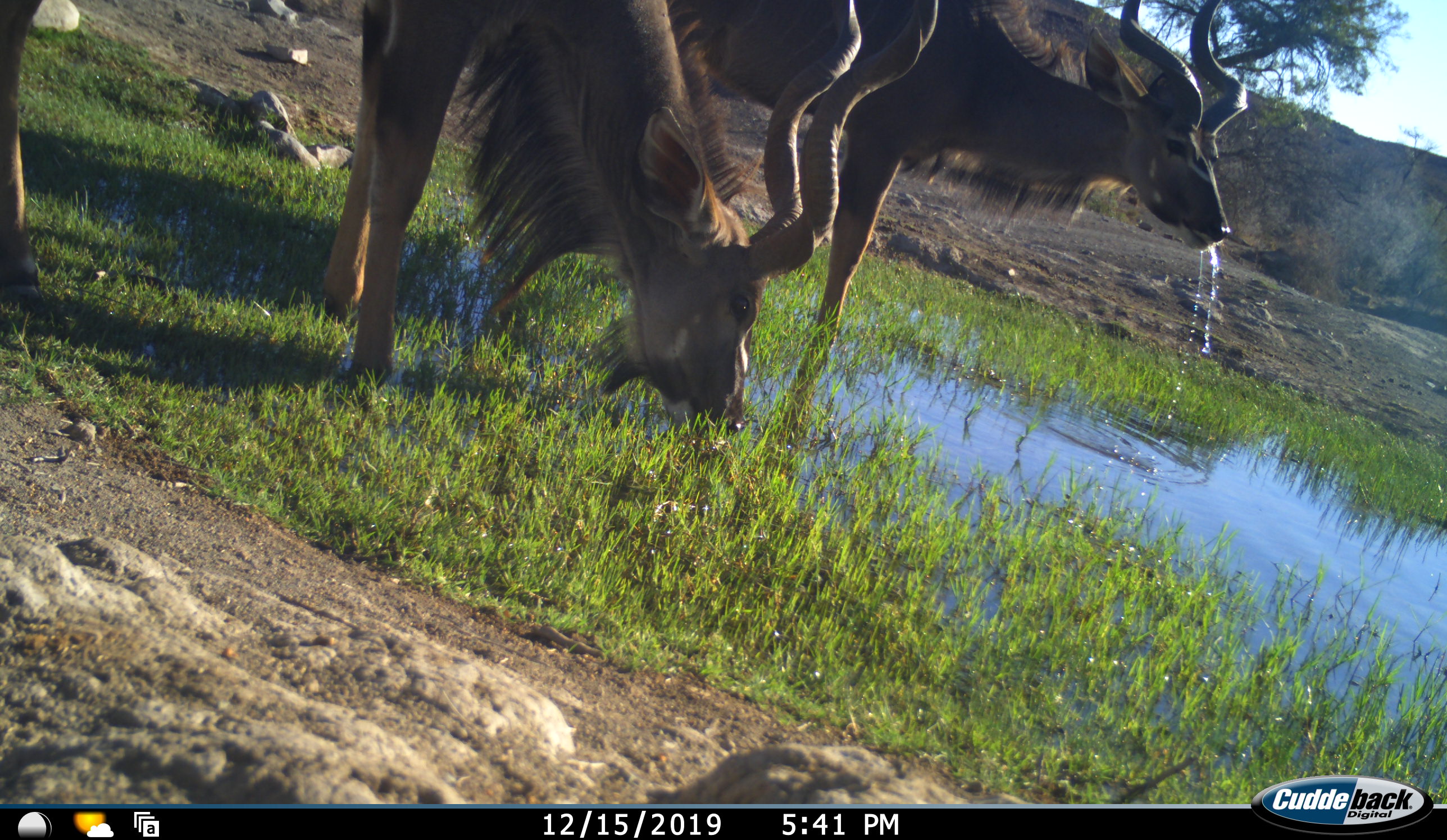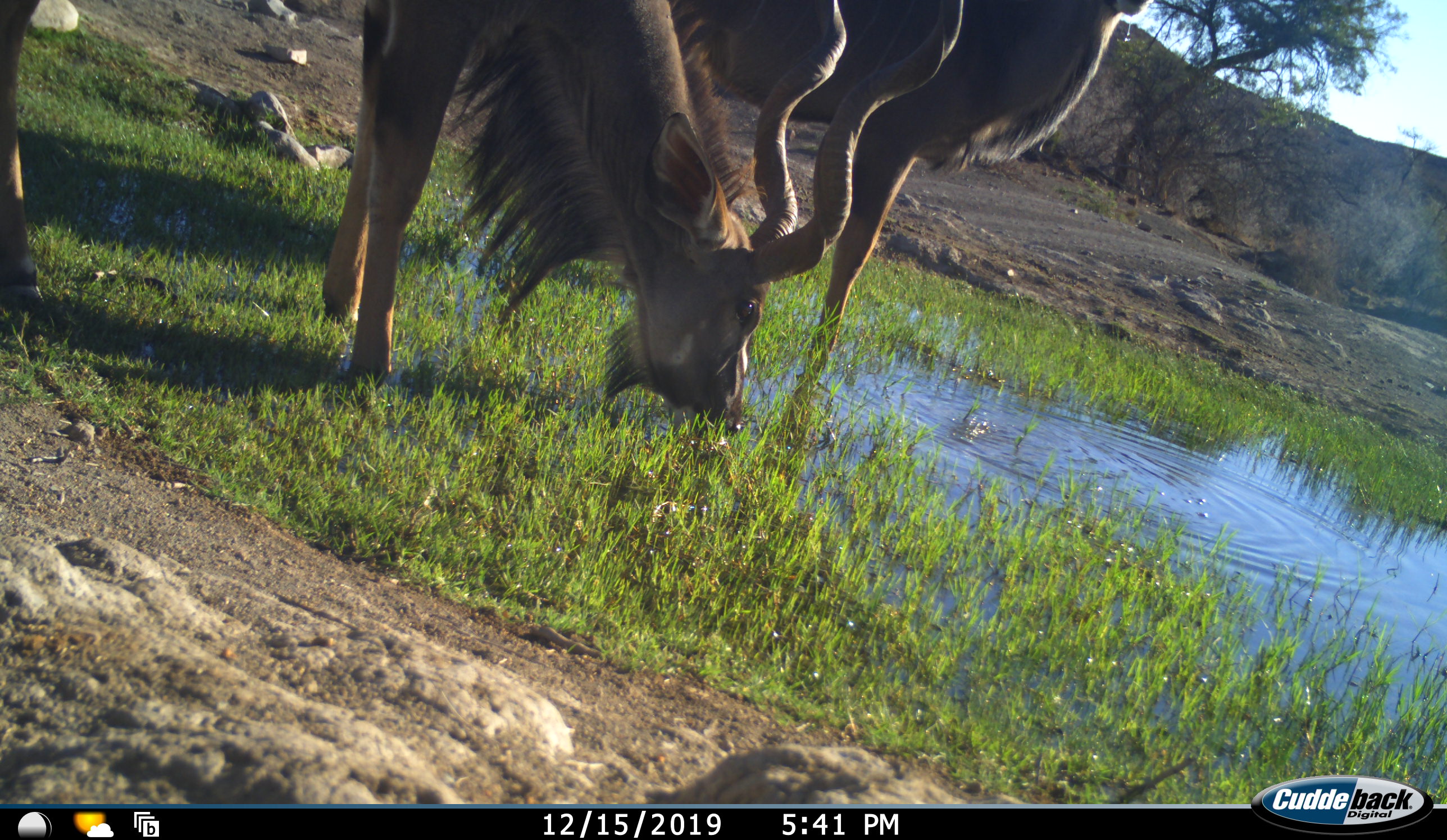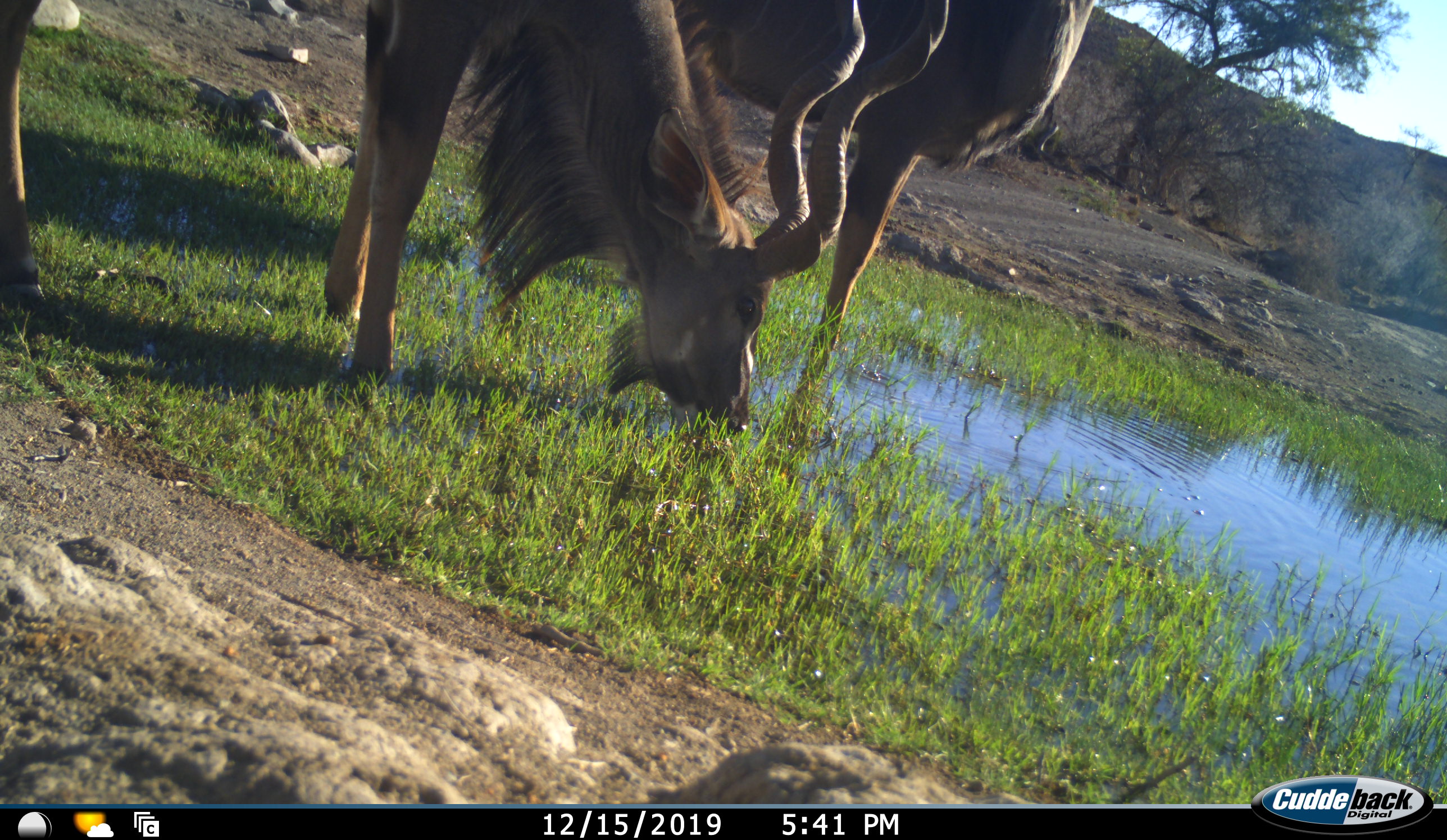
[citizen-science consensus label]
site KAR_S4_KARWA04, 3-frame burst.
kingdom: Animalia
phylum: Chordata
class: Mammalia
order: Artiodactyla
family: Bovidae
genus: Tragelaphus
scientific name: Tragelaphus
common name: kudu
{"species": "kudu (Tragelaphus)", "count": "2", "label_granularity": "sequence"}